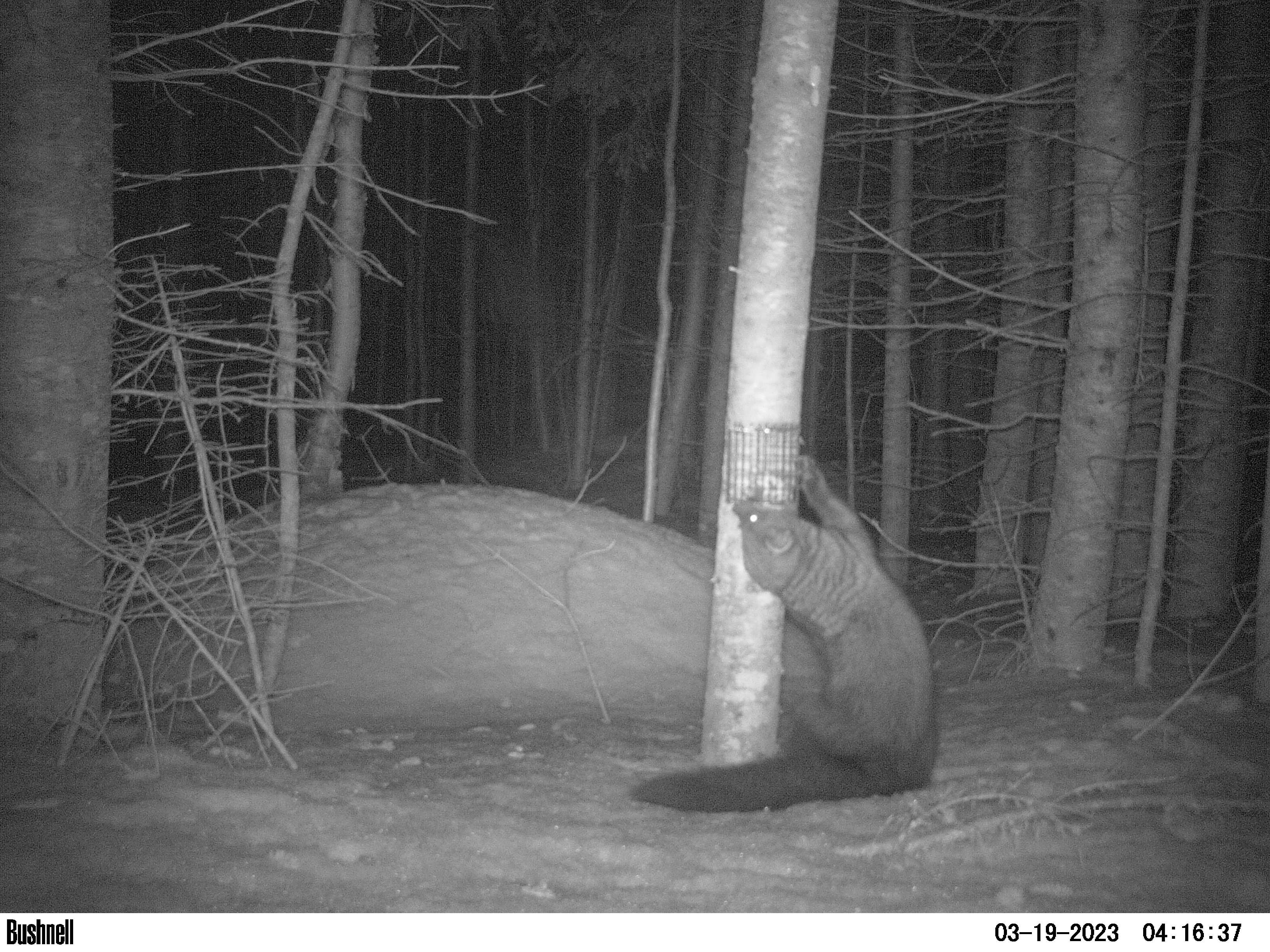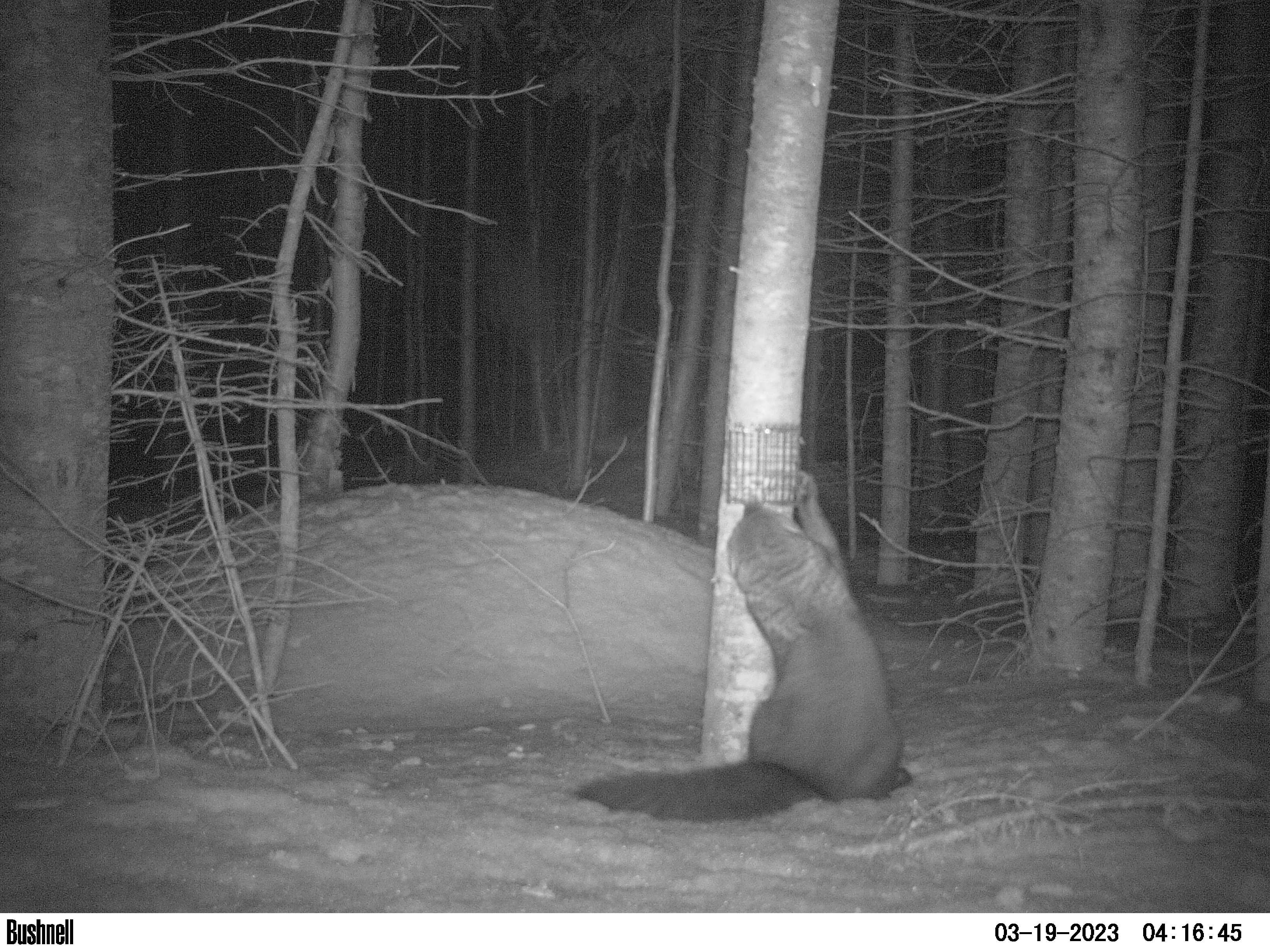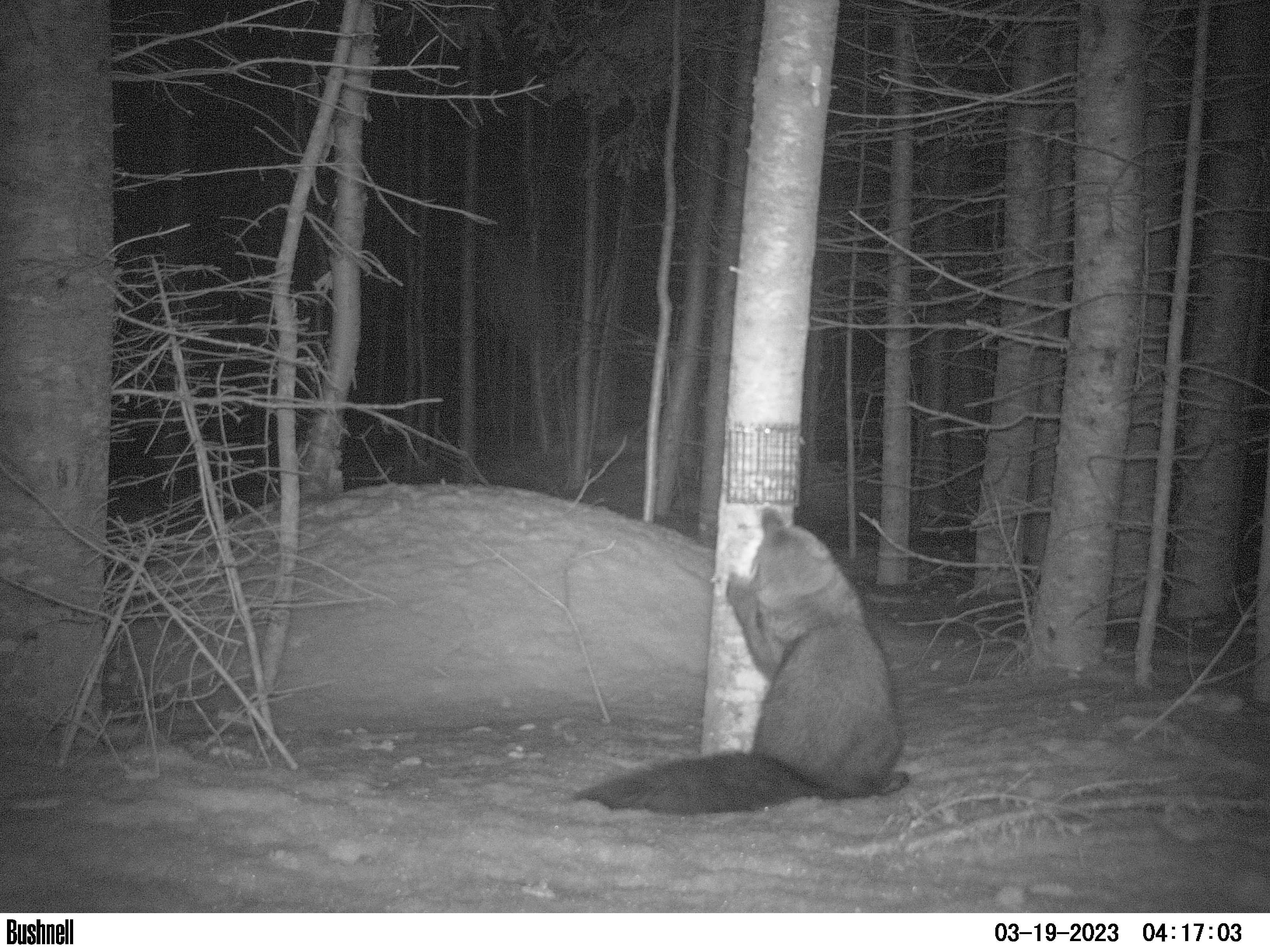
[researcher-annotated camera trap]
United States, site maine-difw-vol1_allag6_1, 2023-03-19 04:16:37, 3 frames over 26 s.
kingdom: Animalia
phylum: Chordata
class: Mammalia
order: Carnivora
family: Mustelidae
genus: Pekania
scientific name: Pekania pennanti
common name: fisher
Fisher (Pekania pennanti).